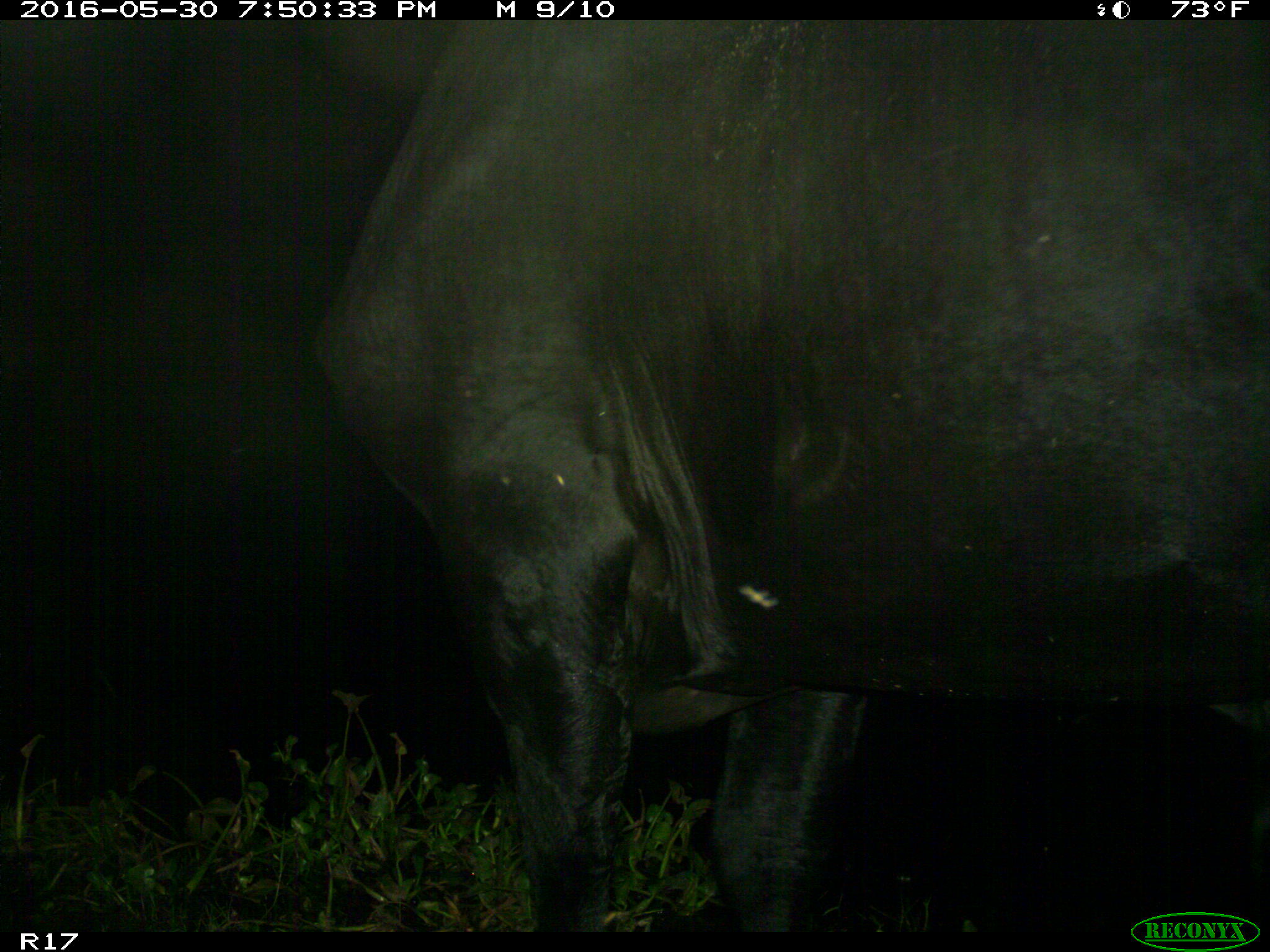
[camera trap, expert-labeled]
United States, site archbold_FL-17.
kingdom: Animalia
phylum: Chordata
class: Mammalia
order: Artiodactyla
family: Bovidae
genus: Bos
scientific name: Bos taurus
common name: domestic cow